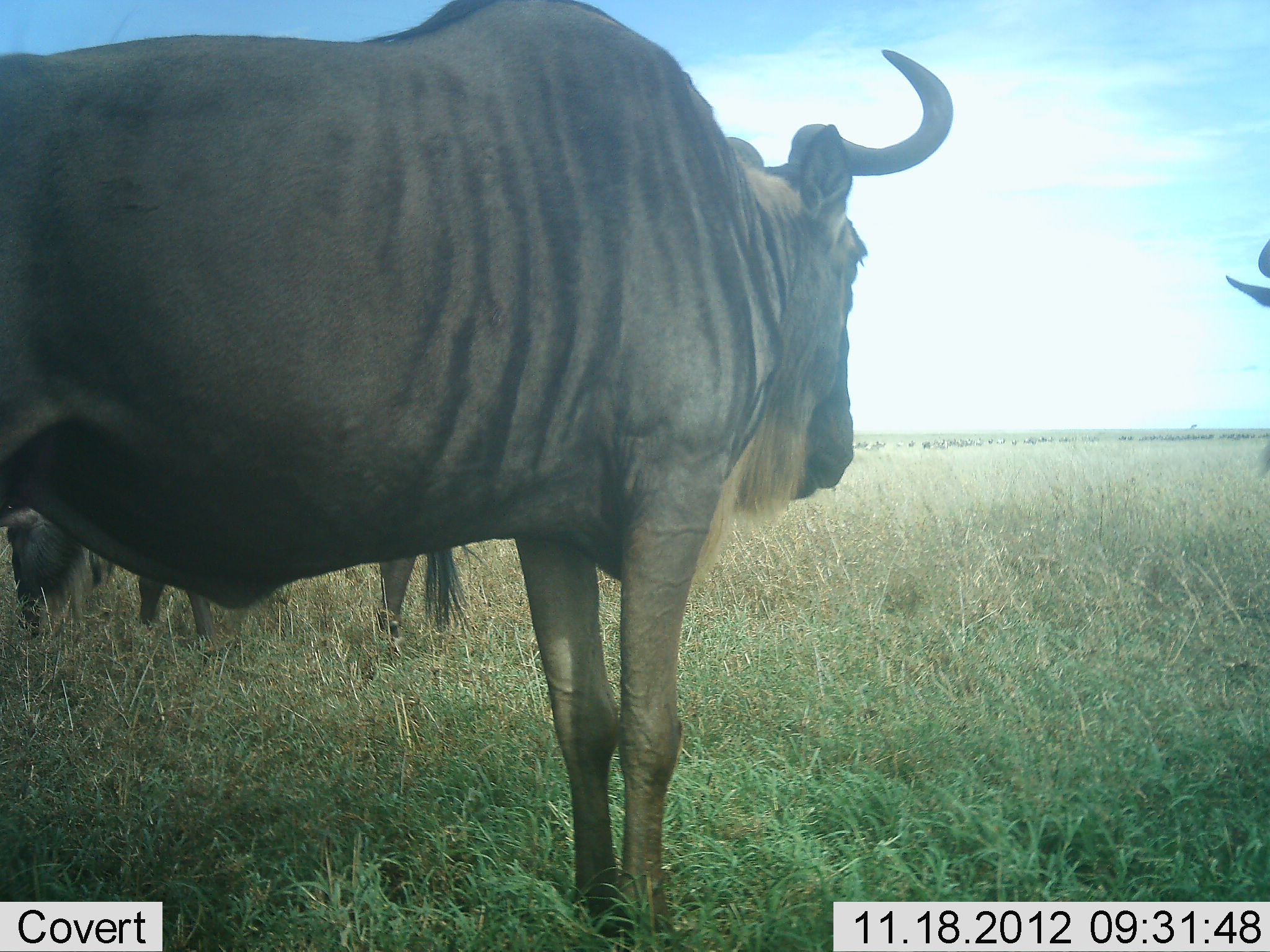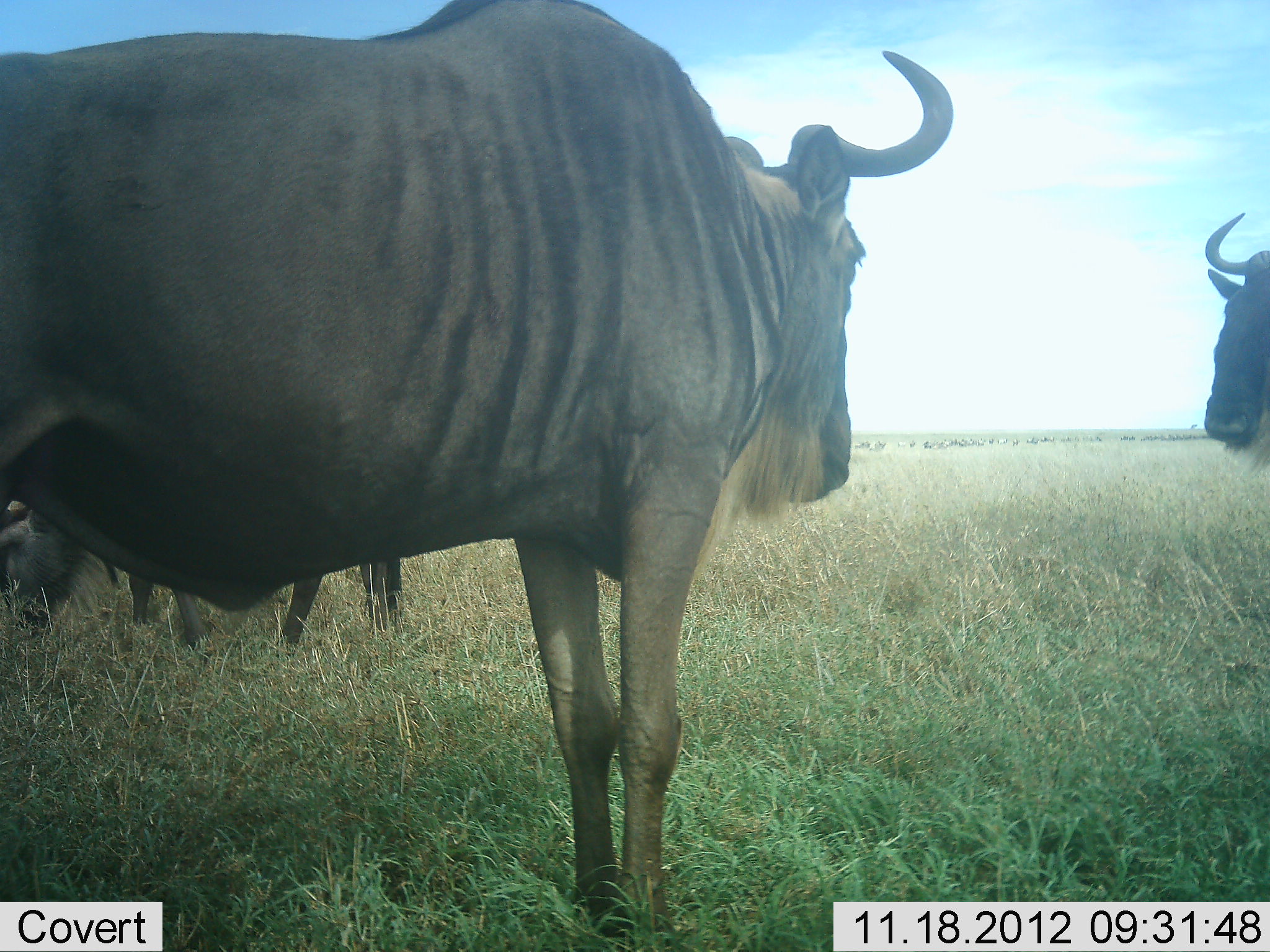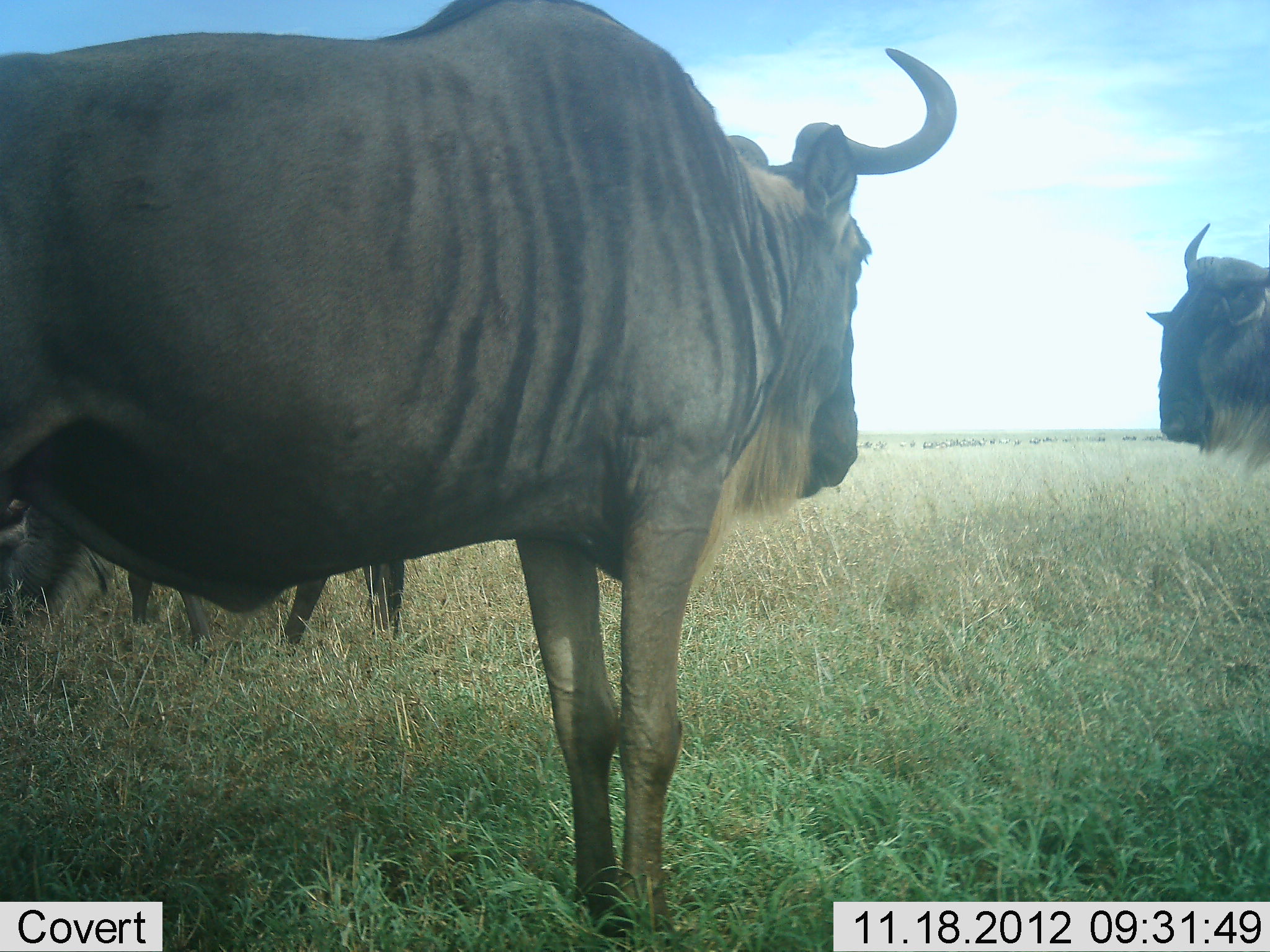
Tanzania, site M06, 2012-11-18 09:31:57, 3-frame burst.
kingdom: Animalia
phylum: Chordata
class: Mammalia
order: Artiodactyla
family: Bovidae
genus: Connochaetes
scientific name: Connochaetes taurinus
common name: blue wildebeest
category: wildebeest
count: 3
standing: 100%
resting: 0%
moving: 10%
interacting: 0%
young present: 0%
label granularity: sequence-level